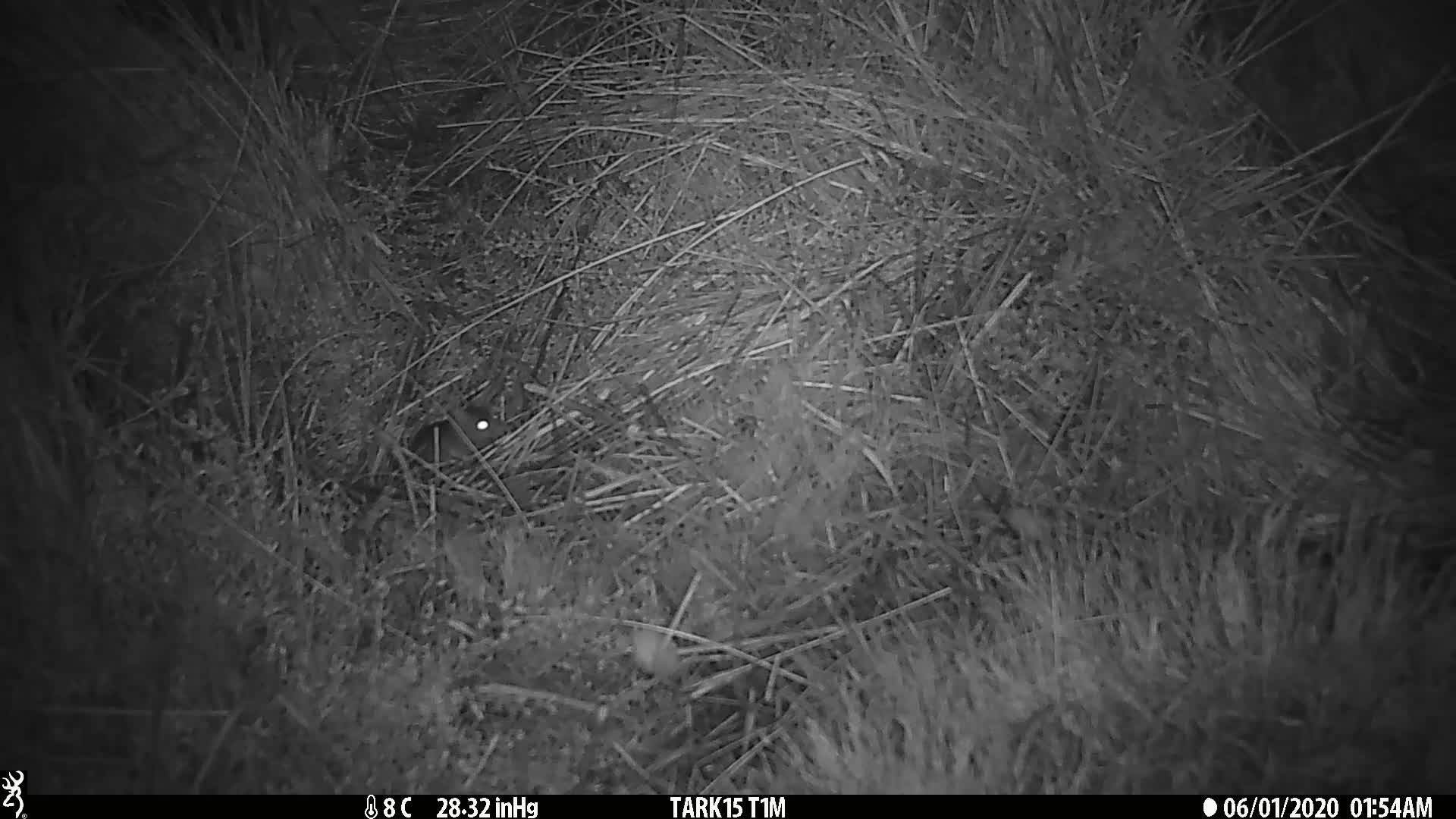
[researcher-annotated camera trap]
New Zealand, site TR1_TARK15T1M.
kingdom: Animalia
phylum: Chordata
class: Mammalia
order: Rodentia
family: Muridae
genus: Mus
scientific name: Mus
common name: mouse